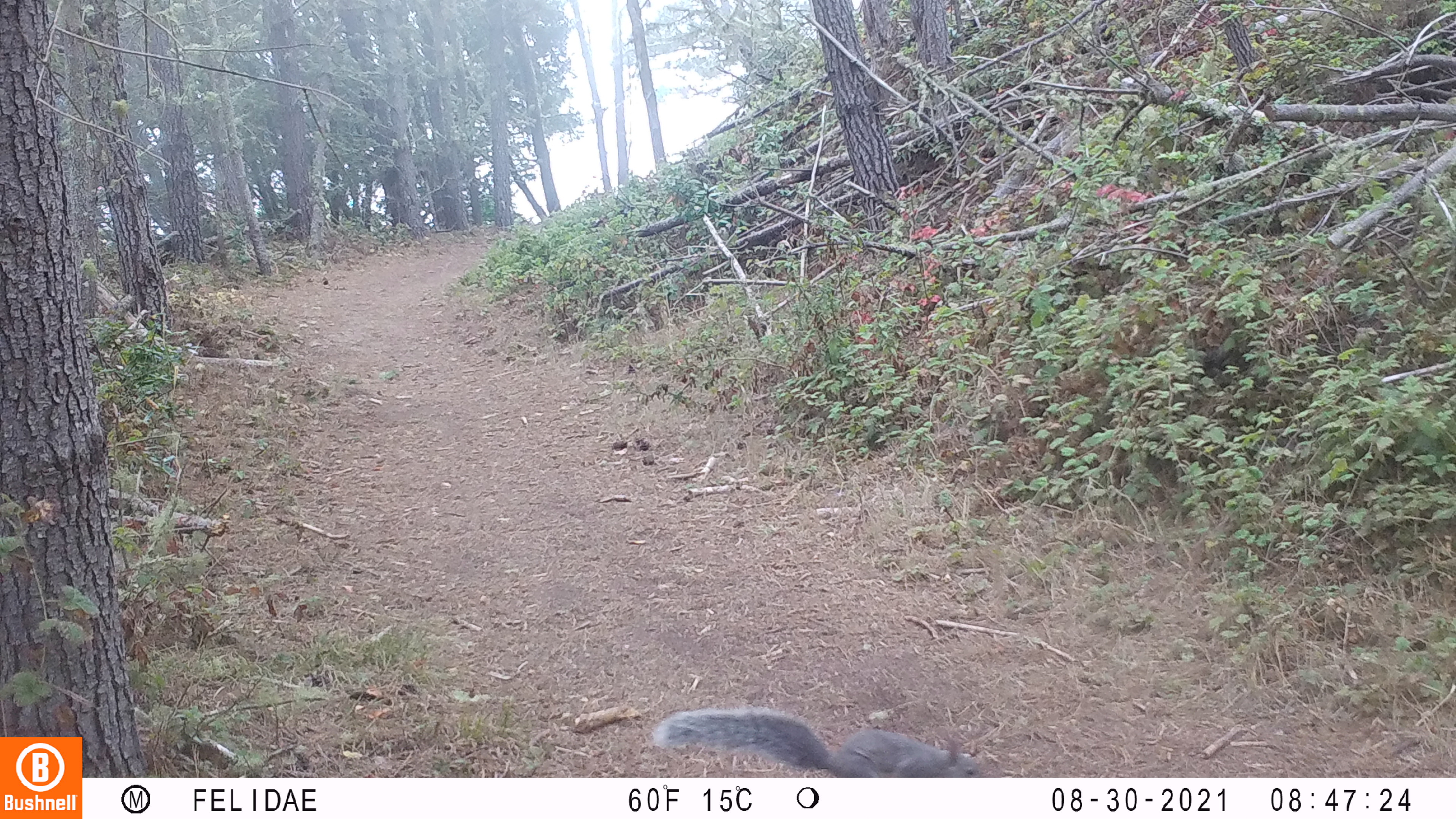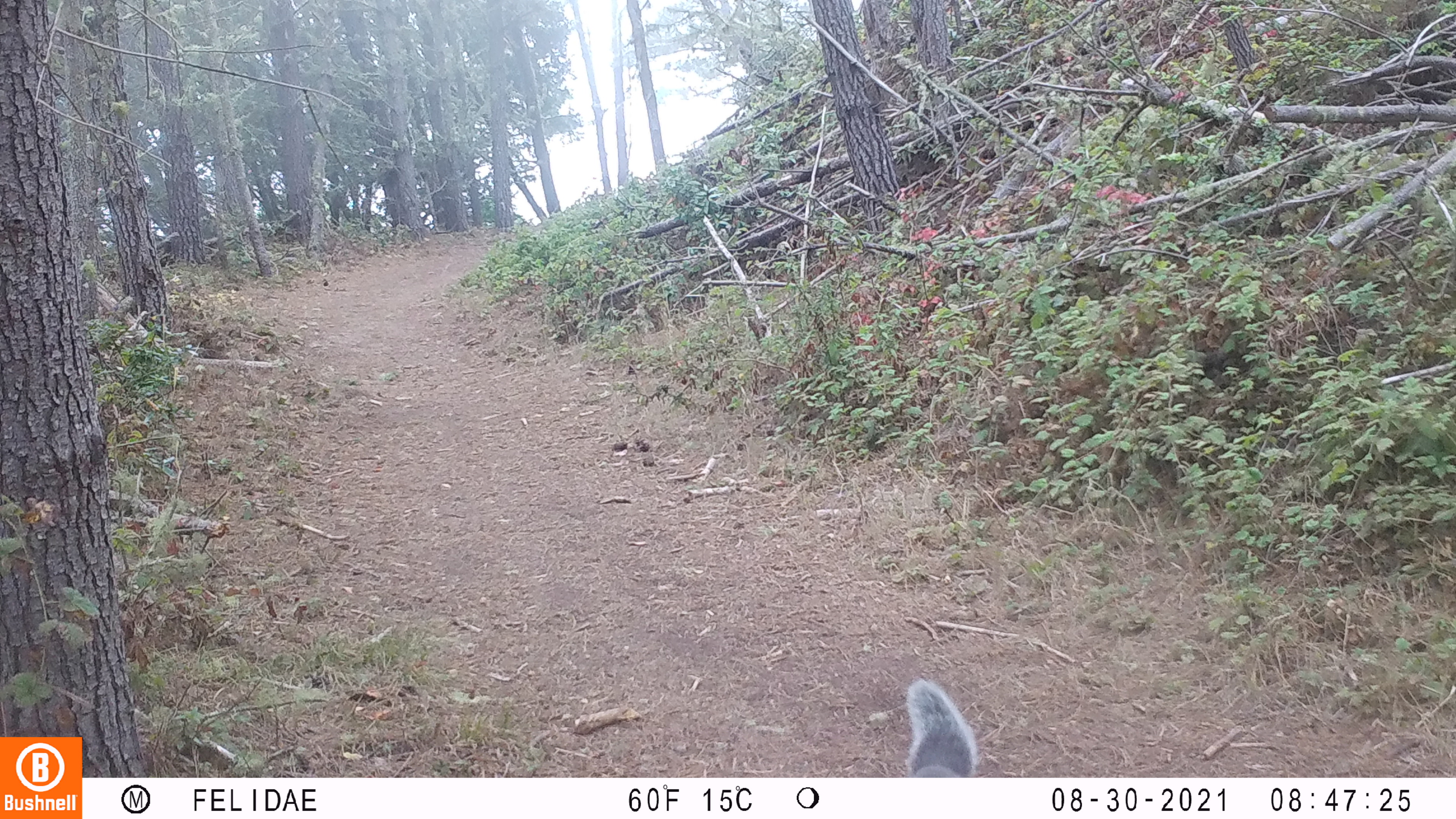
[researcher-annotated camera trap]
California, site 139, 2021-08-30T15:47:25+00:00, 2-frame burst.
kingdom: Animalia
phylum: Chordata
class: Mammalia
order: Rodentia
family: Sciuridae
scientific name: Sciuridae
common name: squirrel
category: unknown squirrel